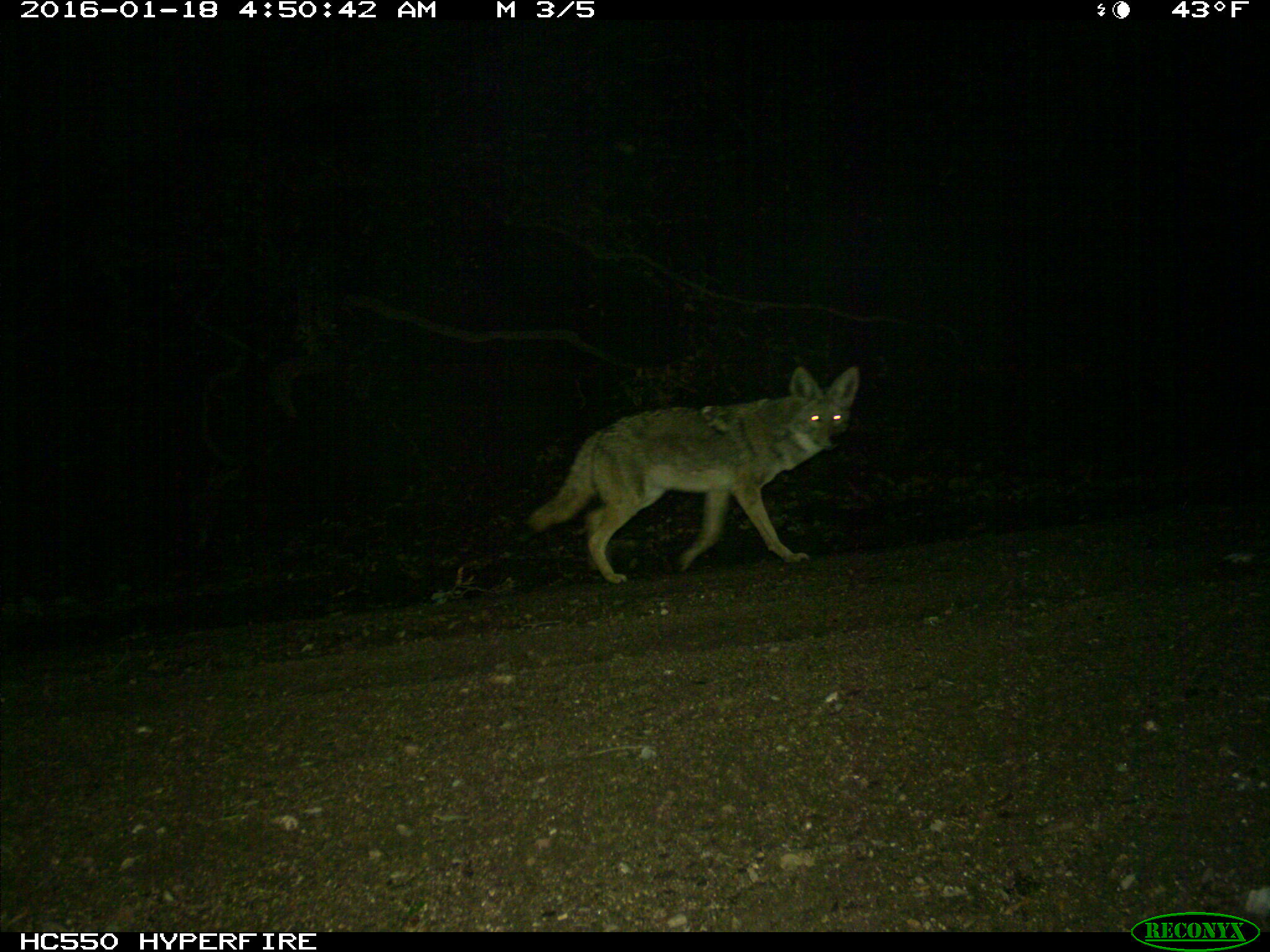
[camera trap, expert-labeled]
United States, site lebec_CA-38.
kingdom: Animalia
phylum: Chordata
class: Mammalia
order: Carnivora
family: Canidae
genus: Canis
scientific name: Canis latrans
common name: coyote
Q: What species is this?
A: Canis latrans (coyote).